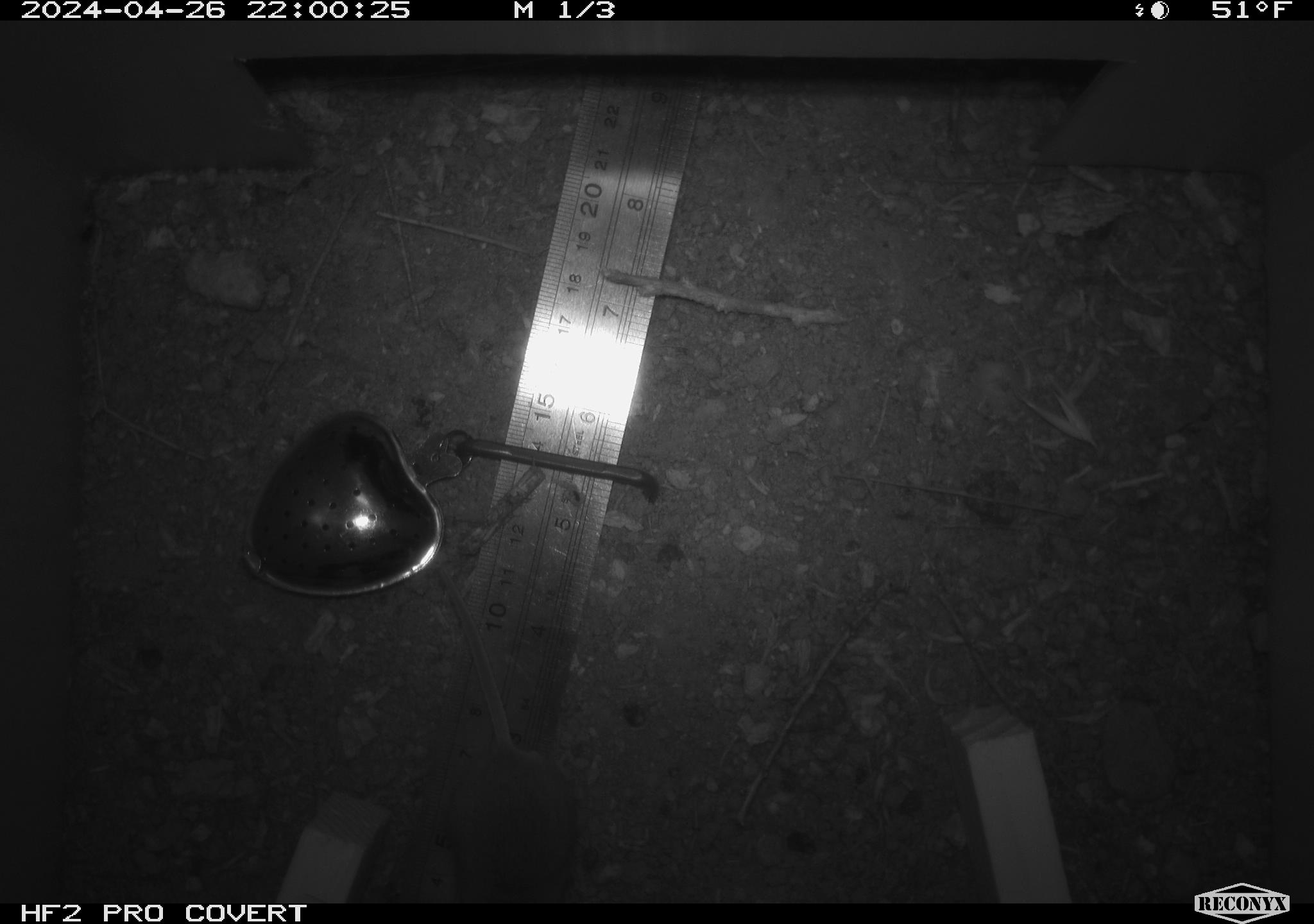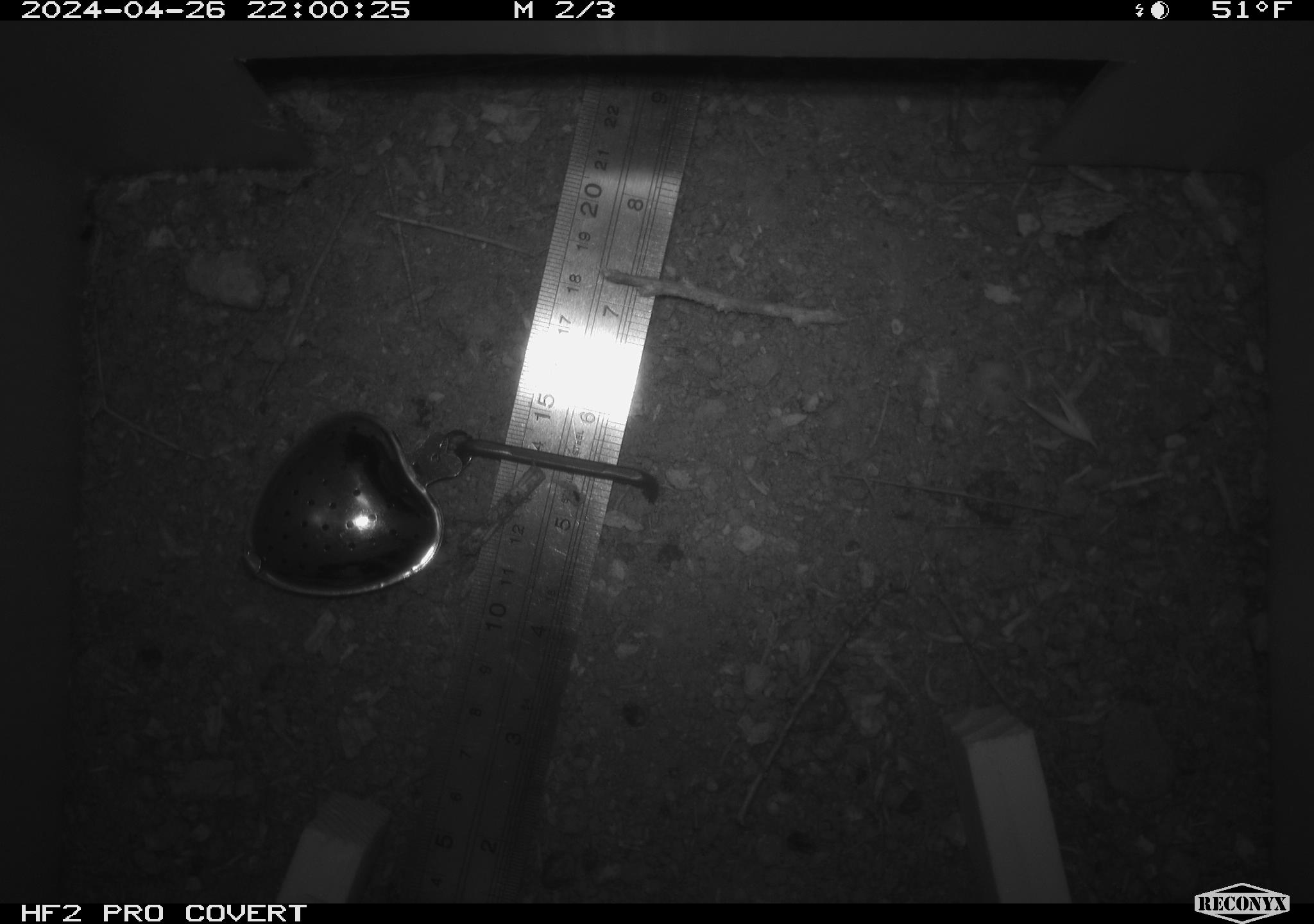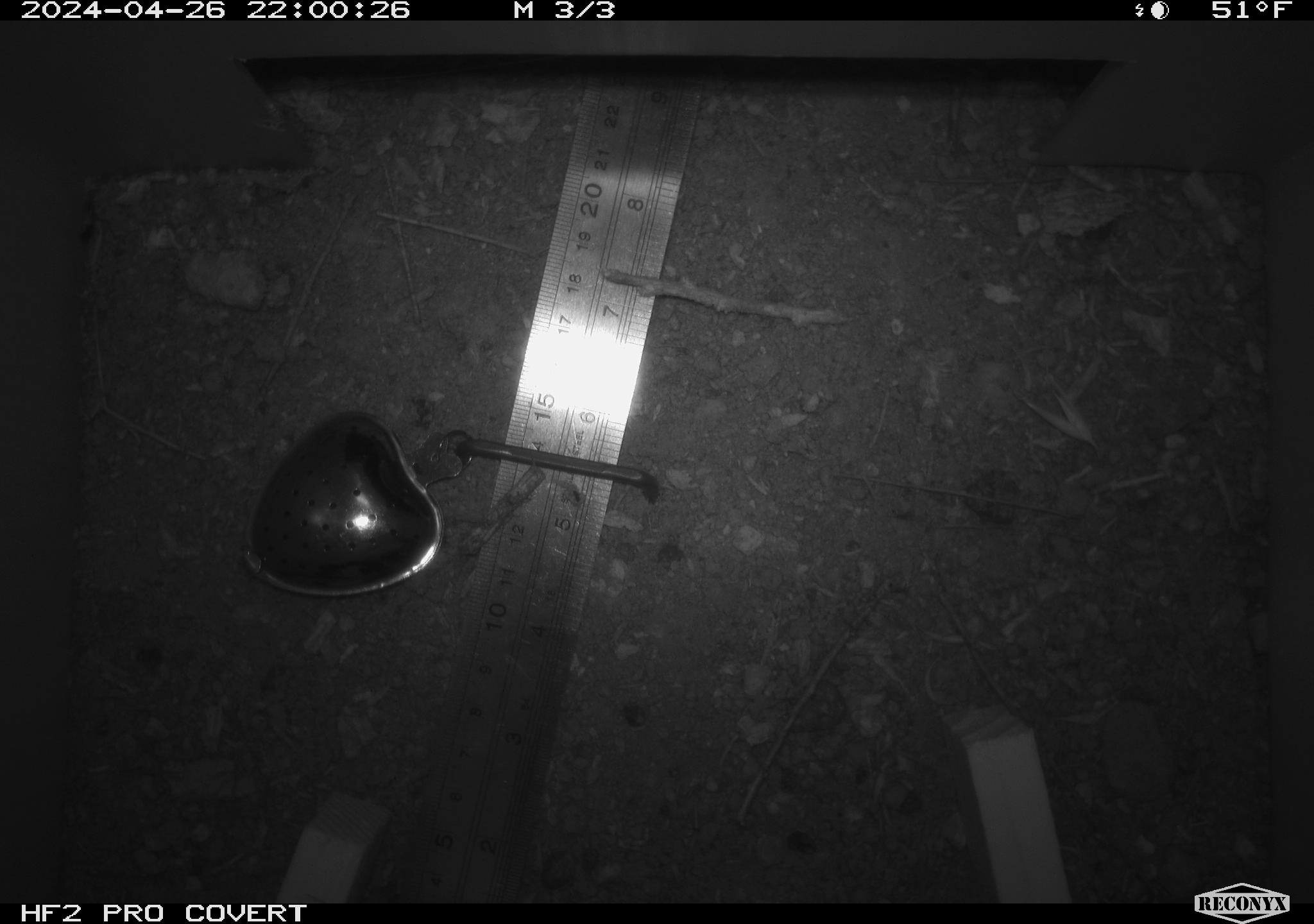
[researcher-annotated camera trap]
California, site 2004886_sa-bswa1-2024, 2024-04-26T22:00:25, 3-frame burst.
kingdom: Animalia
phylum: Chordata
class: Mammalia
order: Rodentia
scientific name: Rodentia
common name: mouse species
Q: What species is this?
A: Mouse species (Rodentia).